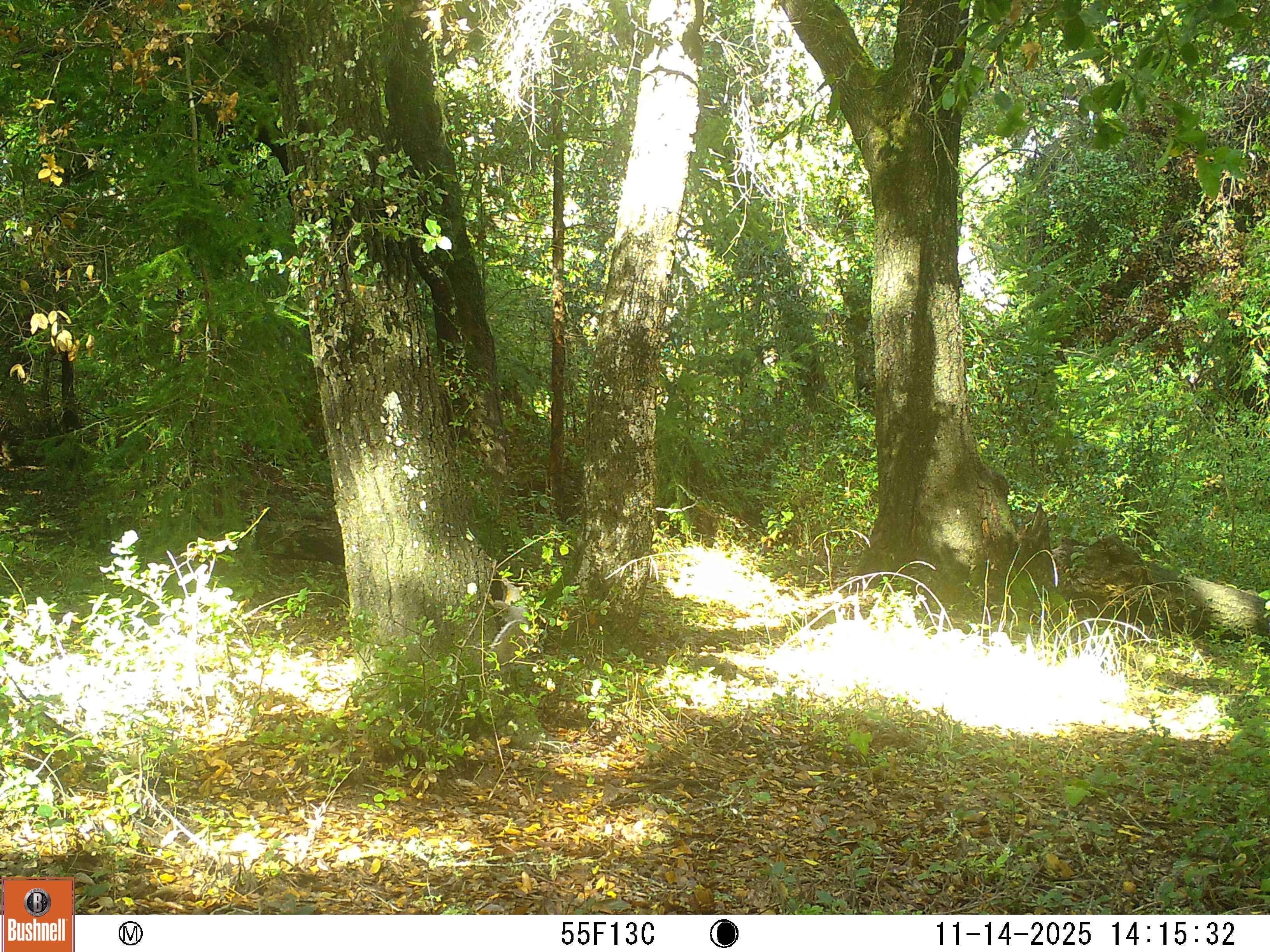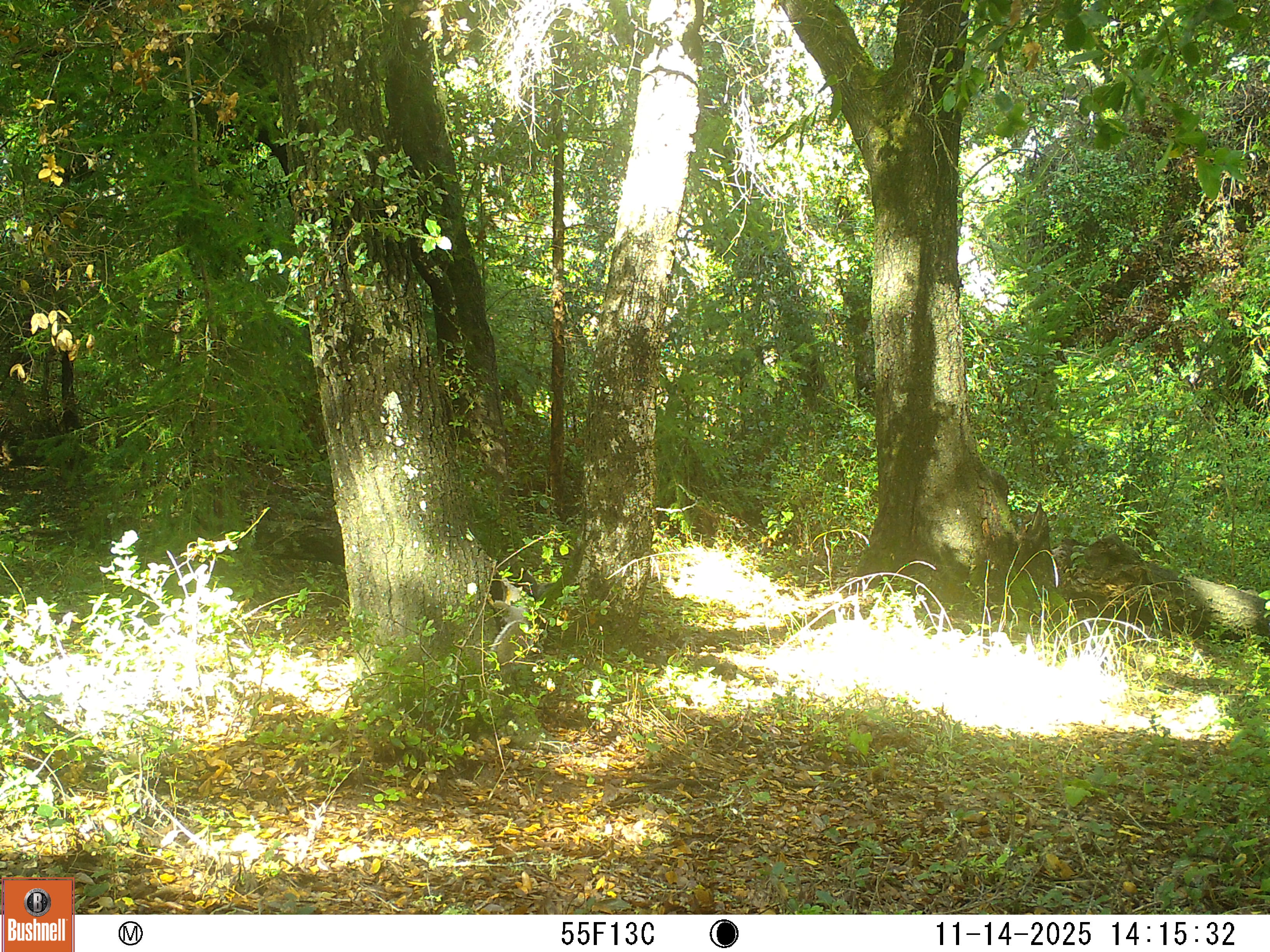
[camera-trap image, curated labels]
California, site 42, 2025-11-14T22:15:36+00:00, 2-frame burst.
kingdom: Animalia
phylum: Chordata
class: Mammalia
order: Rodentia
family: Sciuridae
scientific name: Sciuridae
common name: squirrel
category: unknown squirrel